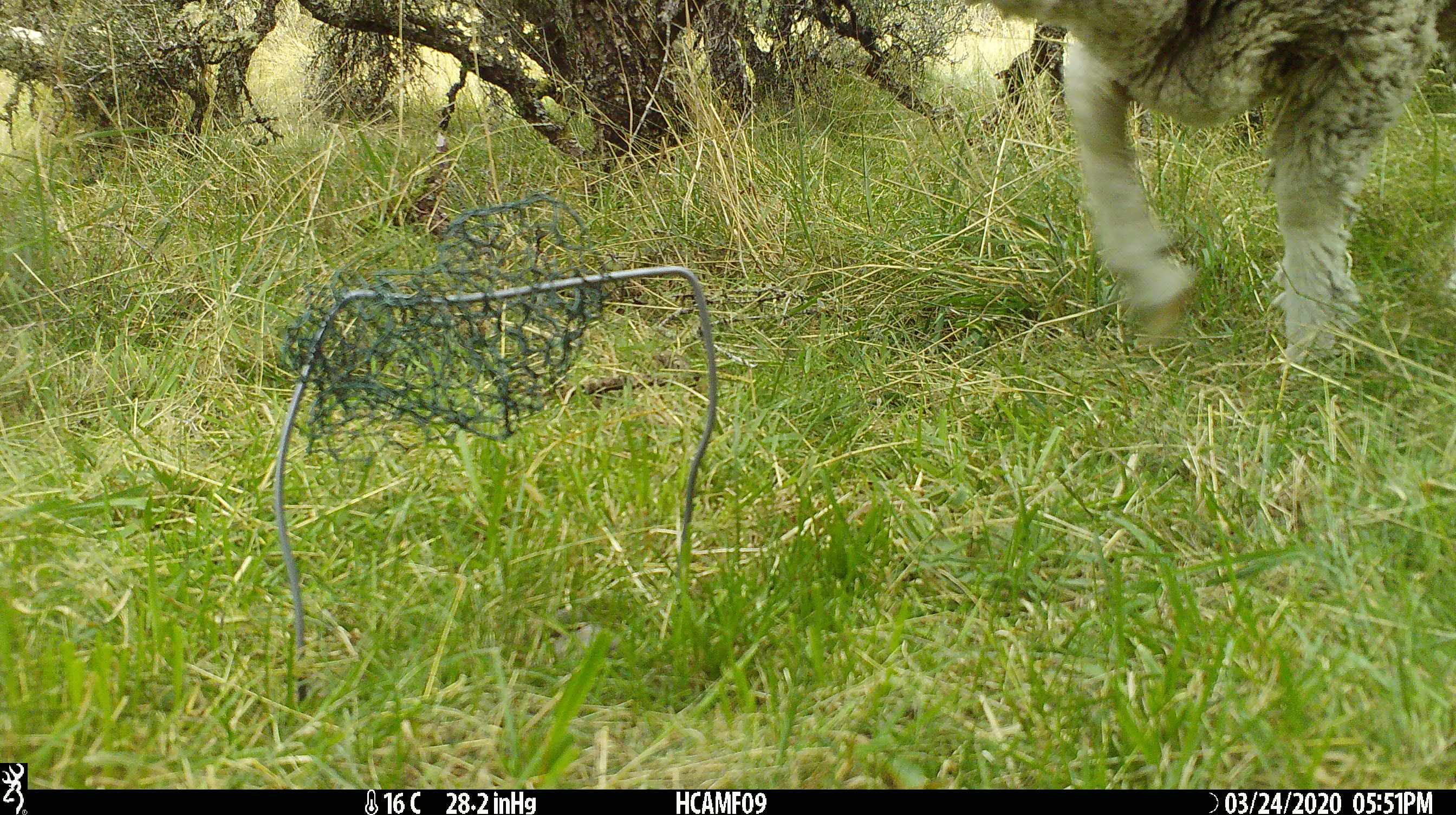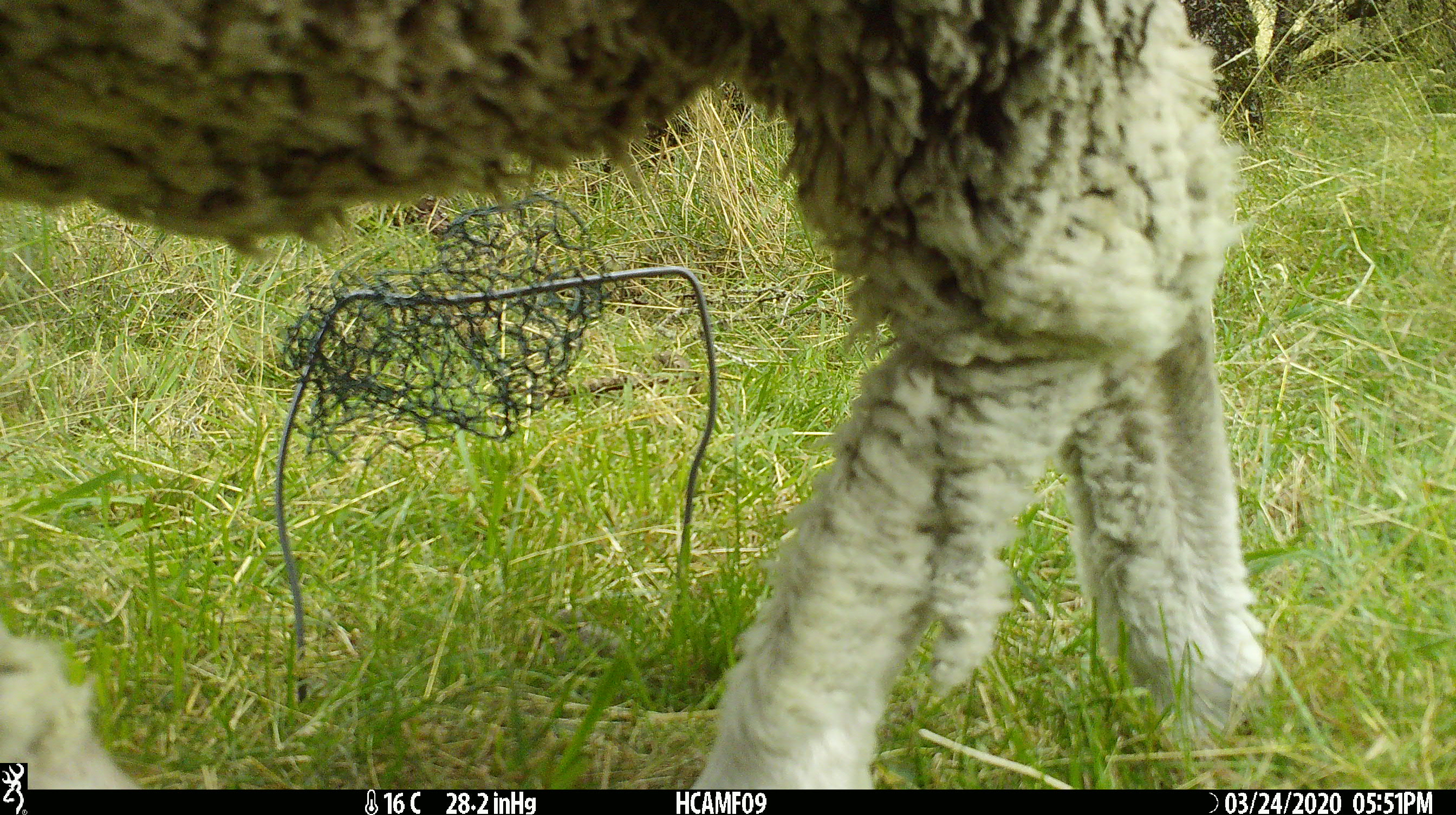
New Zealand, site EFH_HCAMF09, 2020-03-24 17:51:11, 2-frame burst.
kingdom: Animalia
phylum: Chordata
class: Mammalia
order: Artiodactyla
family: Bovidae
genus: Ovis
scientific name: Ovis aries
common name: domestic sheep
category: sheep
Sheep (domestic sheep) (Ovis aries).